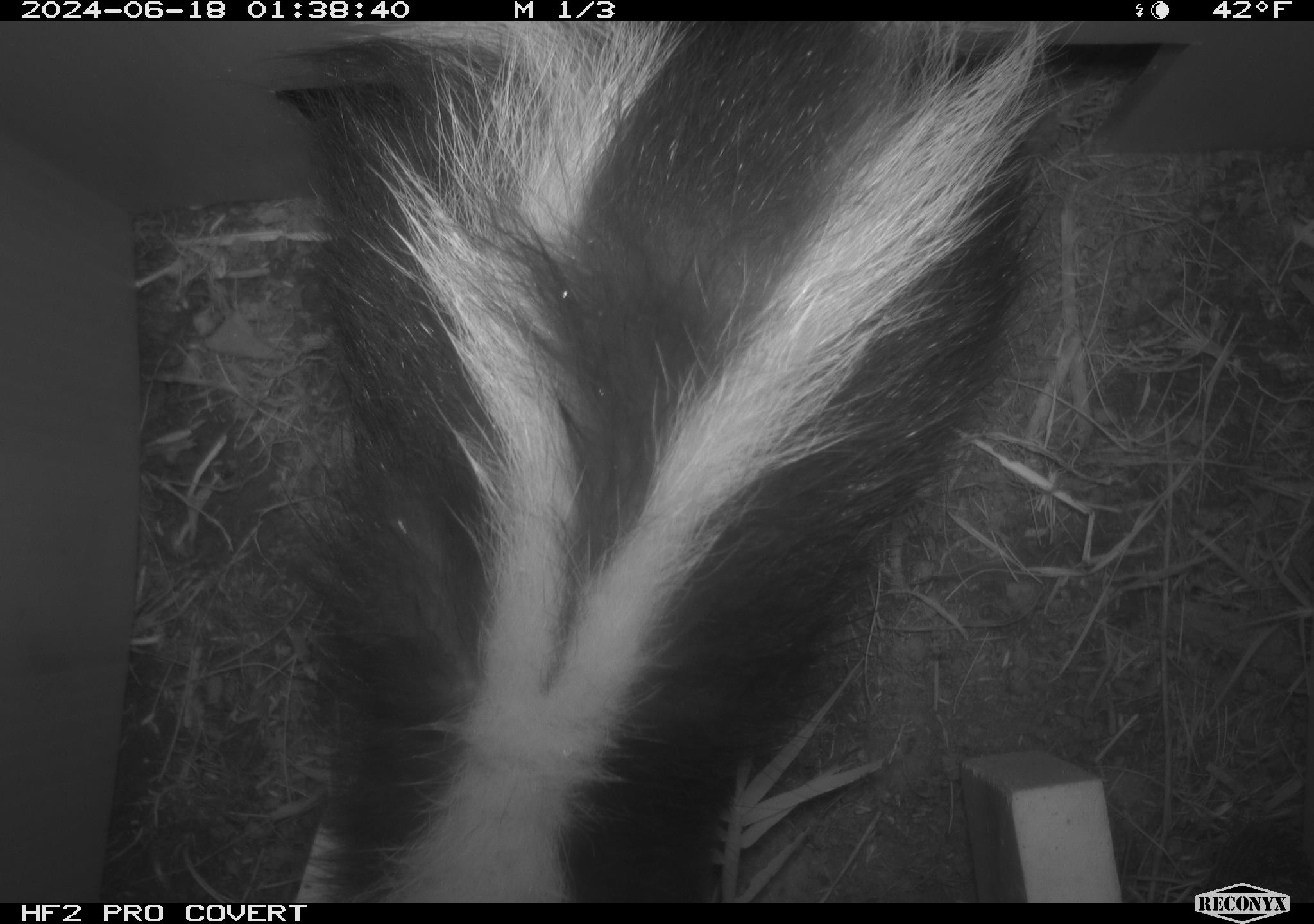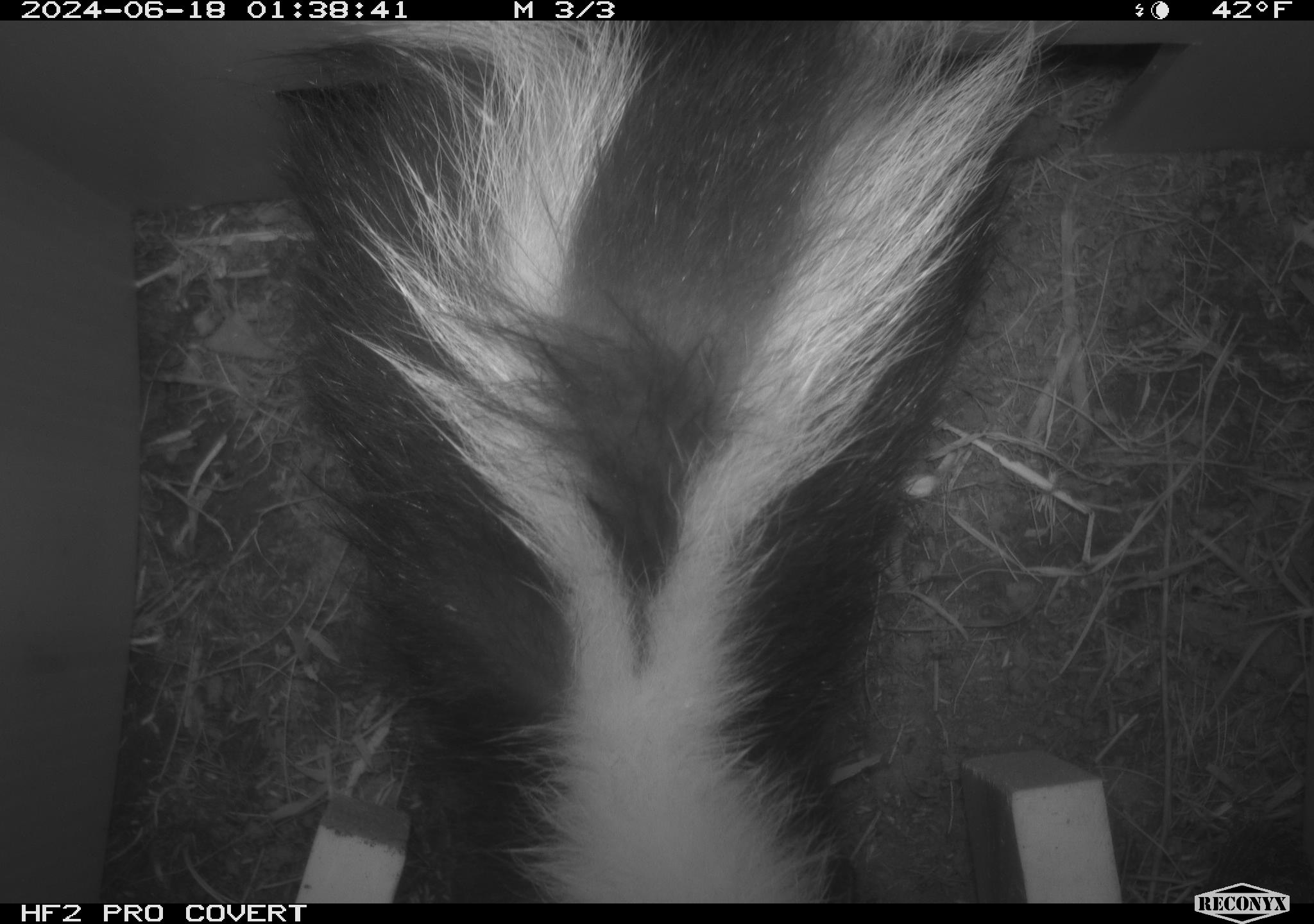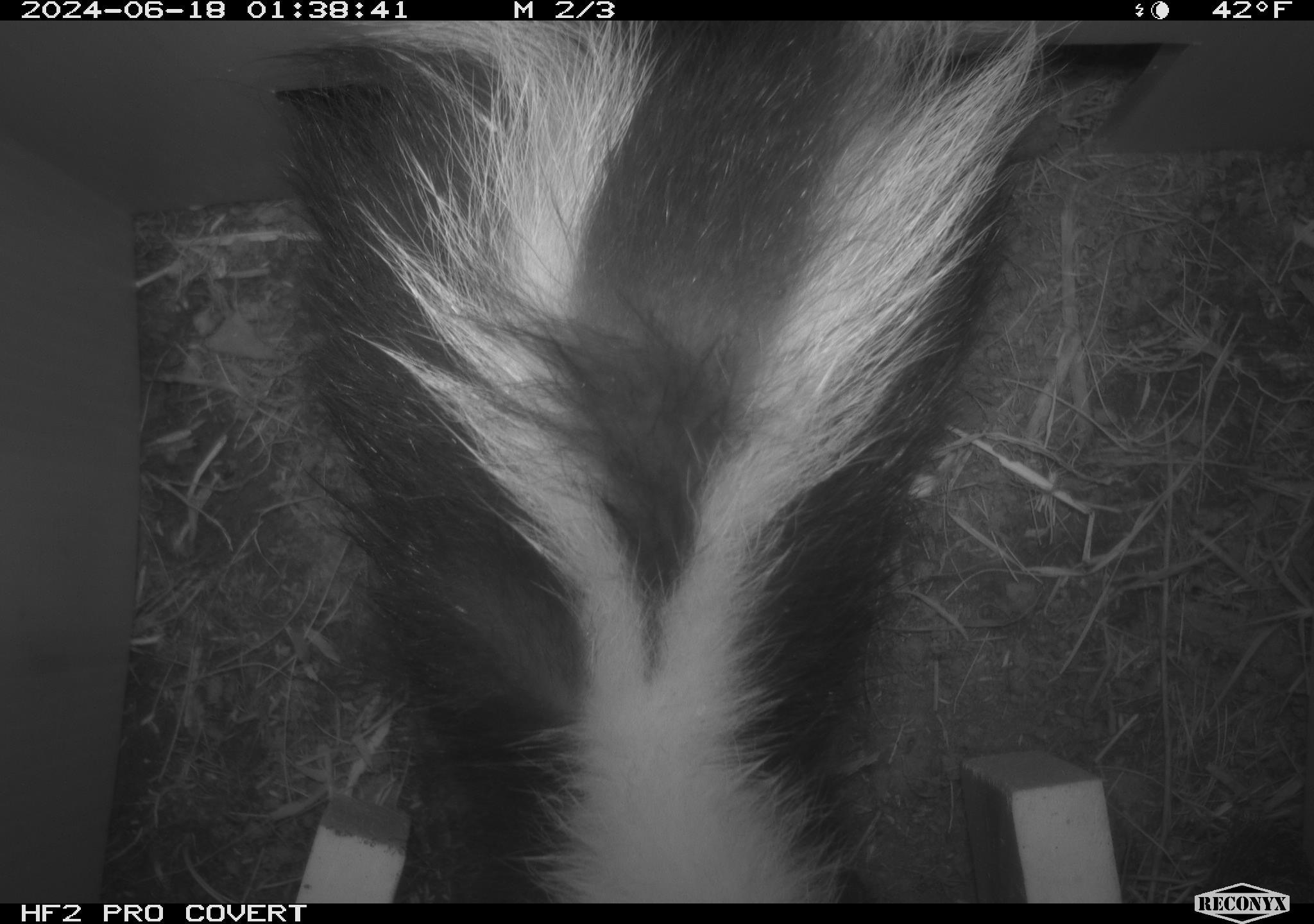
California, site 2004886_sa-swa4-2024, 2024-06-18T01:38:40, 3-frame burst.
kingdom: Animalia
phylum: Chordata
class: Mammalia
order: Carnivora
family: Mephitidae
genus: Mephitis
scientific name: Mephitis mephitis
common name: striped skunk